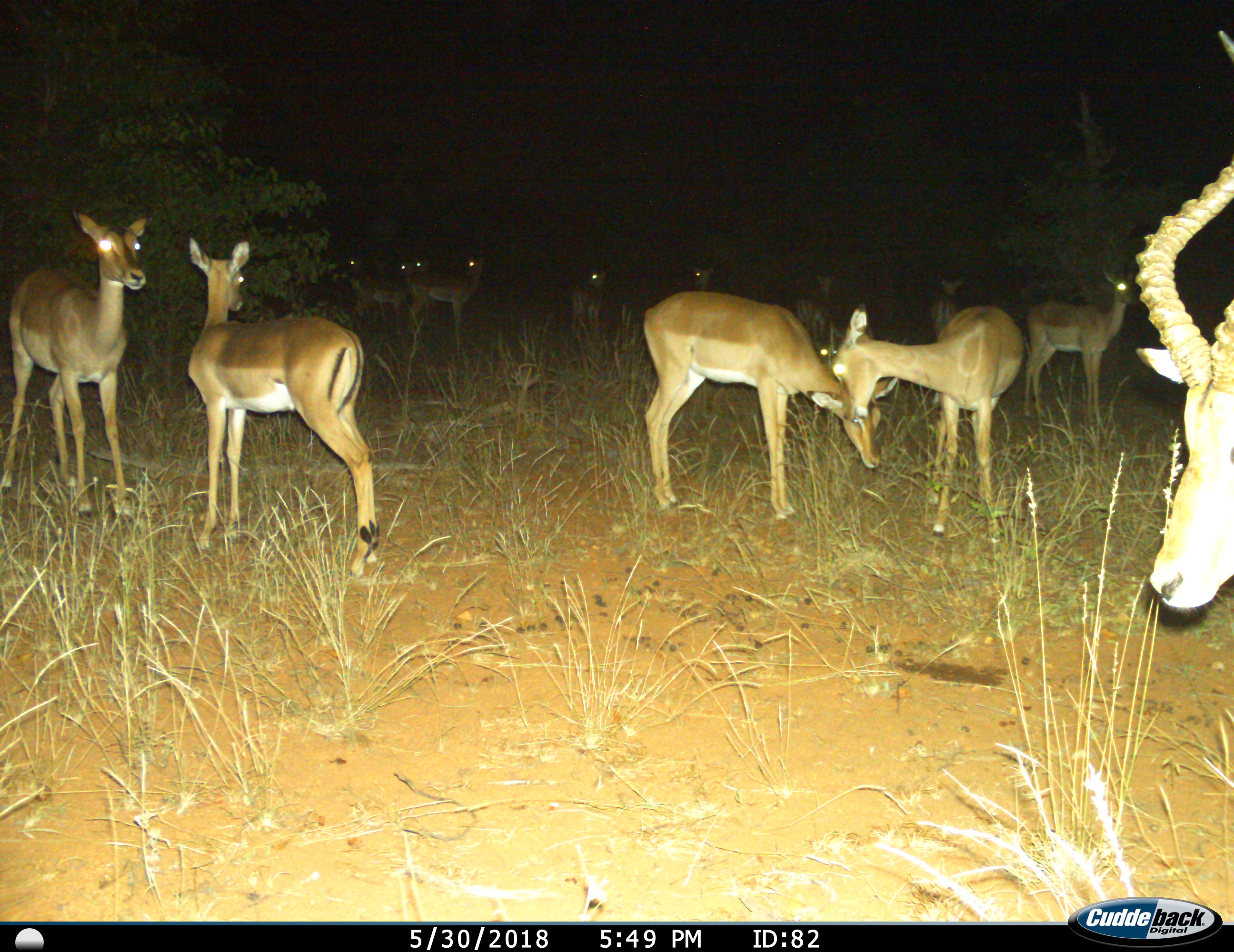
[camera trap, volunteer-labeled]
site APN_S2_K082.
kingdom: Animalia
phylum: Chordata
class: Mammalia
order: Artiodactyla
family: Bovidae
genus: Aepyceros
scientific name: Aepyceros melampus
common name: impala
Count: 11-50.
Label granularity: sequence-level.